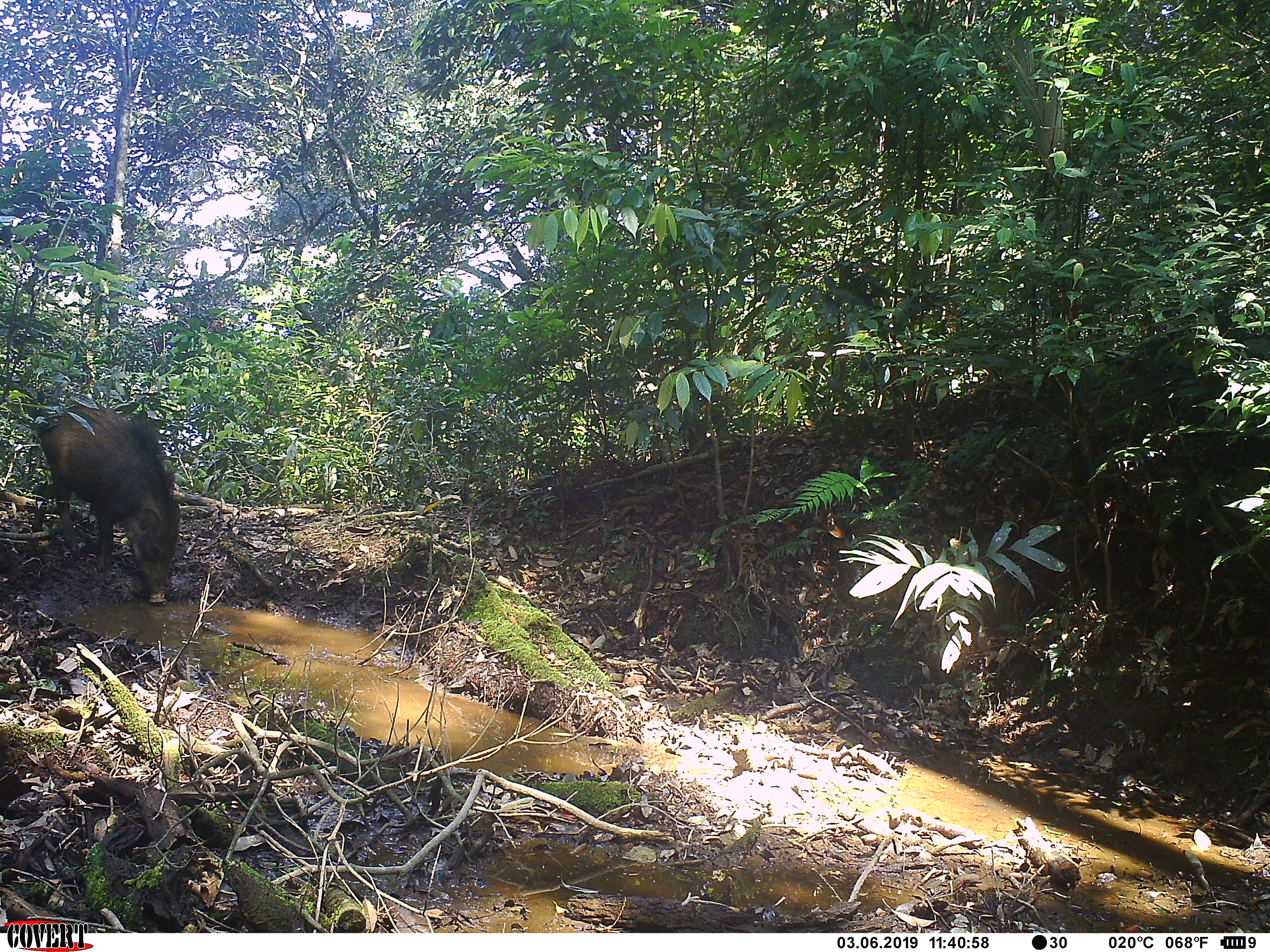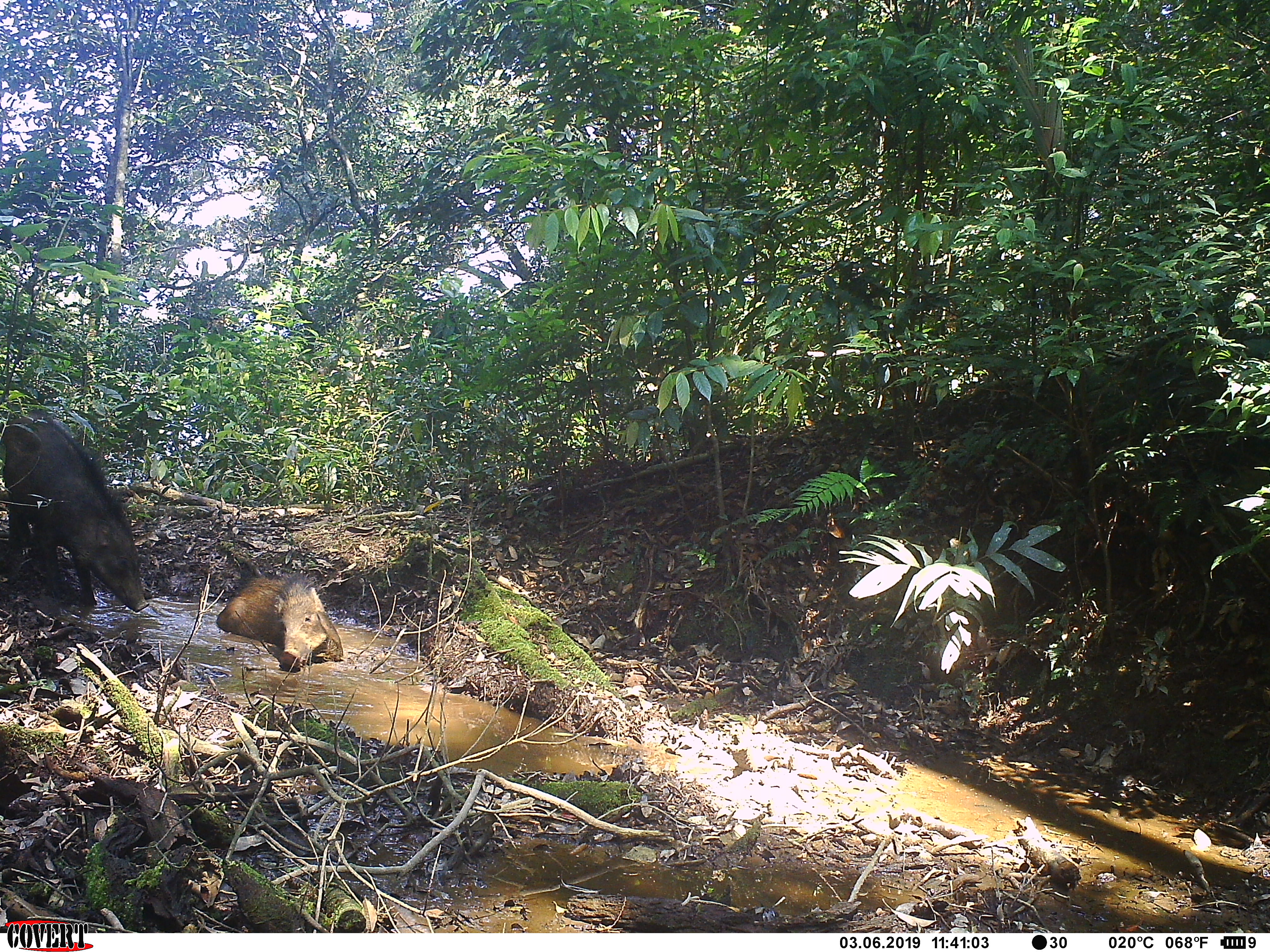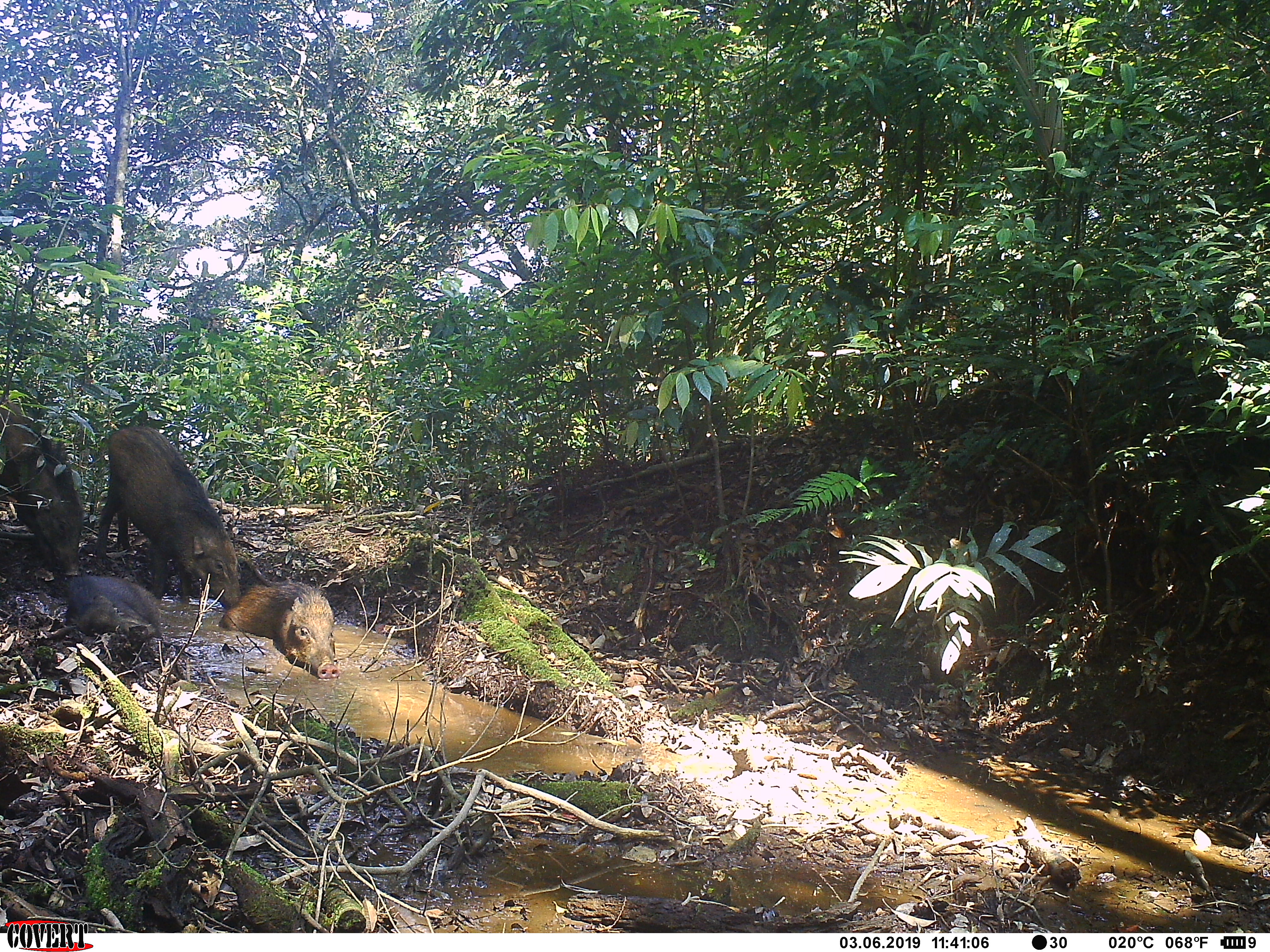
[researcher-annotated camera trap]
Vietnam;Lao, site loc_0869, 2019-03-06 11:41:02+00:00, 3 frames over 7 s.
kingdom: Animalia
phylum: Chordata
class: Mammalia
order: Artiodactyla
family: Suidae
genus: Sus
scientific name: Sus scrofa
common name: eurasian wild pig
Eurasian wild pig (Sus scrofa). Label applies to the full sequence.